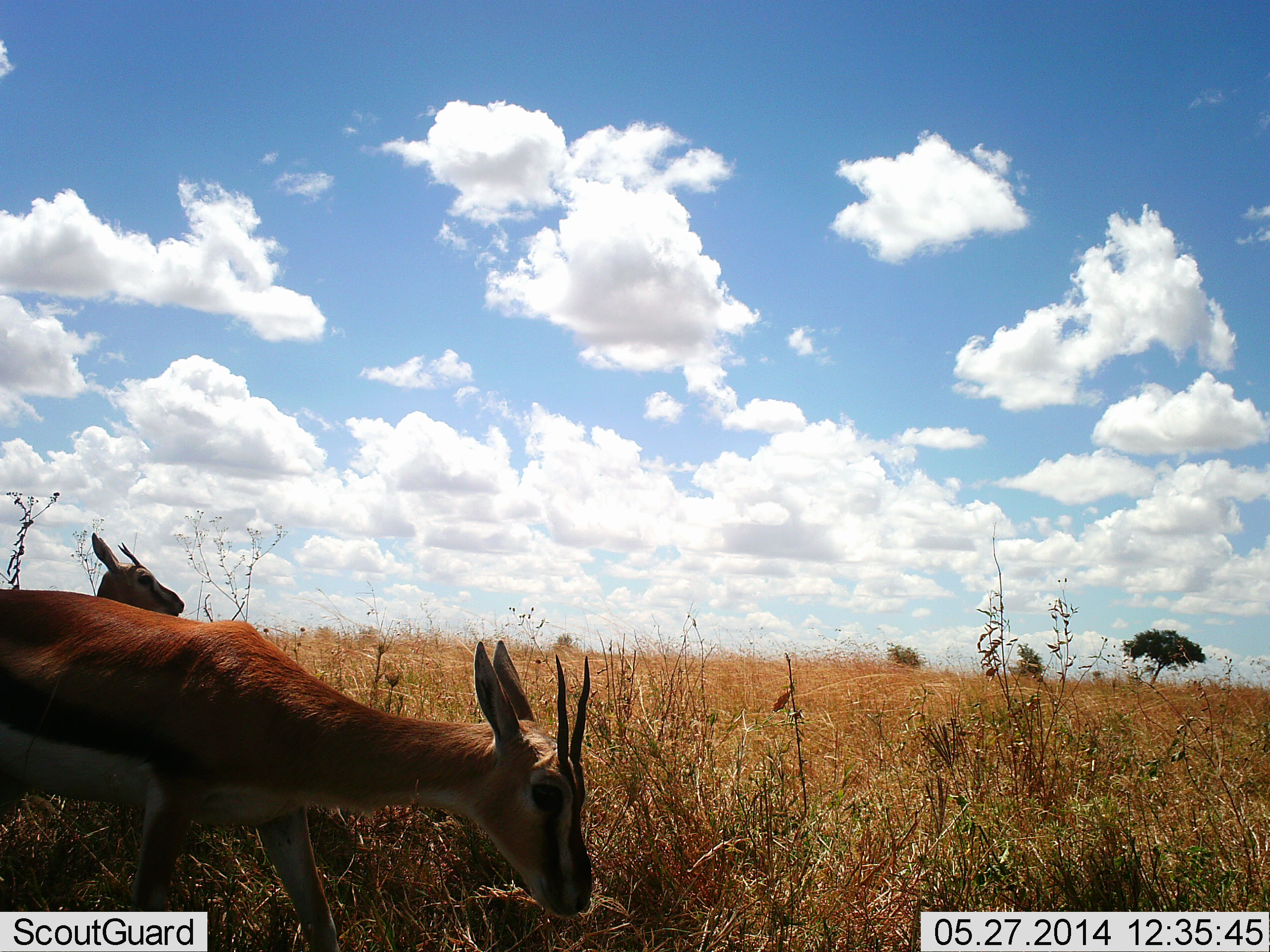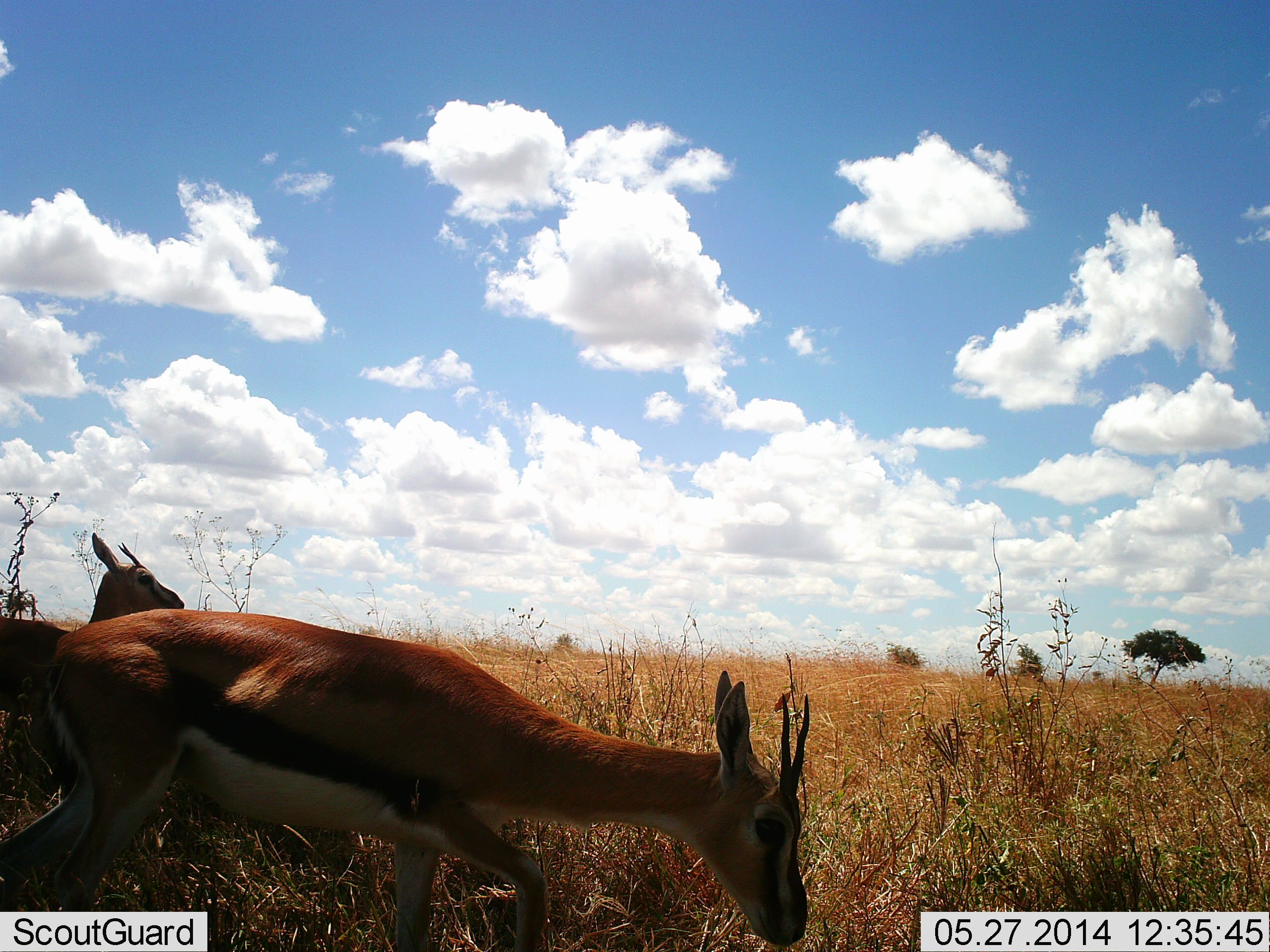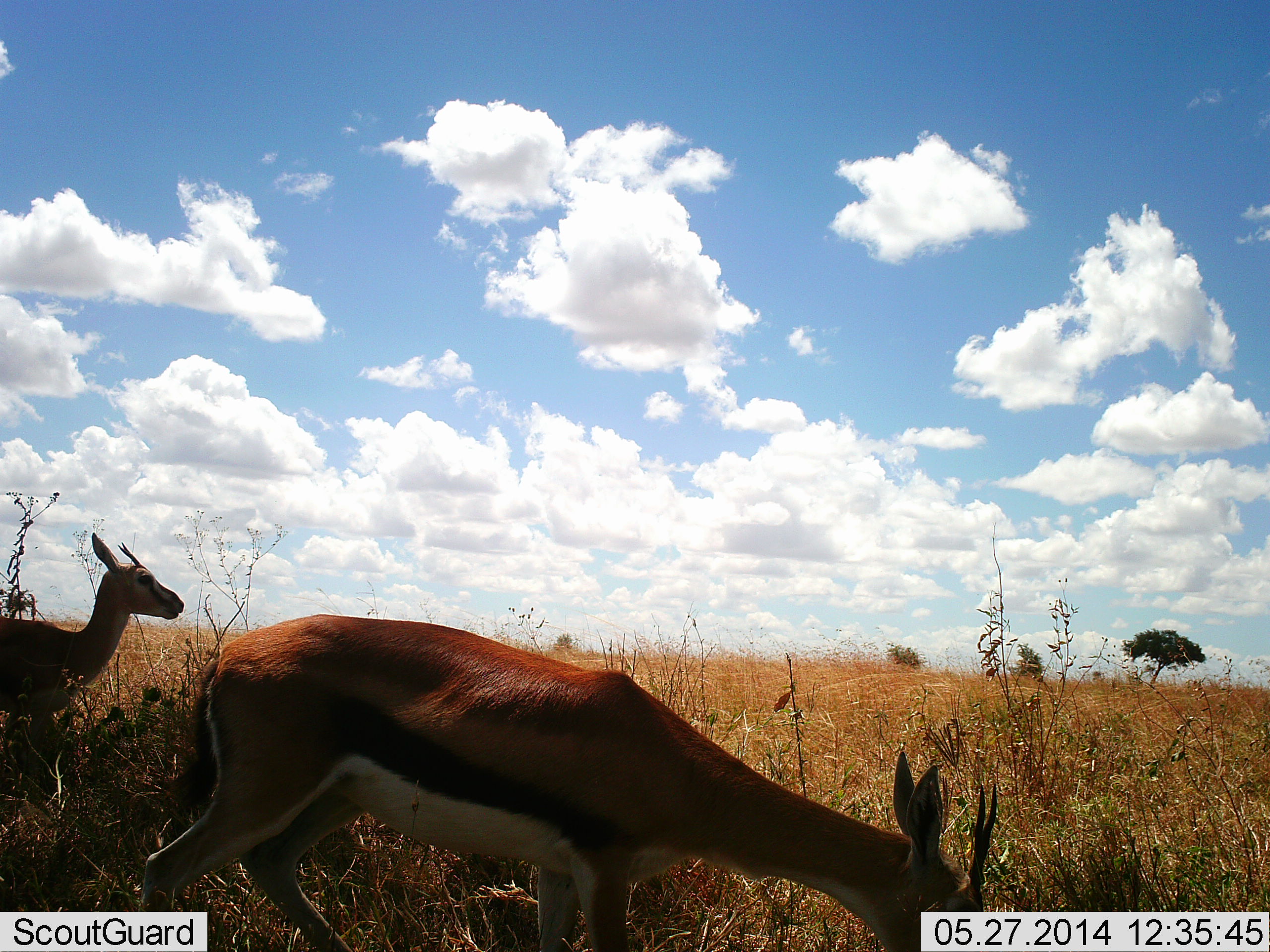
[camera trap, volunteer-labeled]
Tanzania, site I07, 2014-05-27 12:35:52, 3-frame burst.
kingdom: Animalia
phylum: Chordata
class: Mammalia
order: Artiodactyla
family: Bovidae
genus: Eudorcas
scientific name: Eudorcas thomsonii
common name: thomson's gazelle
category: gazellethomsons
Gazellethomsons (thomson's gazelle) (Eudorcas thomsonii), count 2. Behavior (volunteer vote fractions): standing 60%, resting 20%, moving 70%, interacting 0%. Young present (vote fraction): 0%. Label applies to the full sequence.